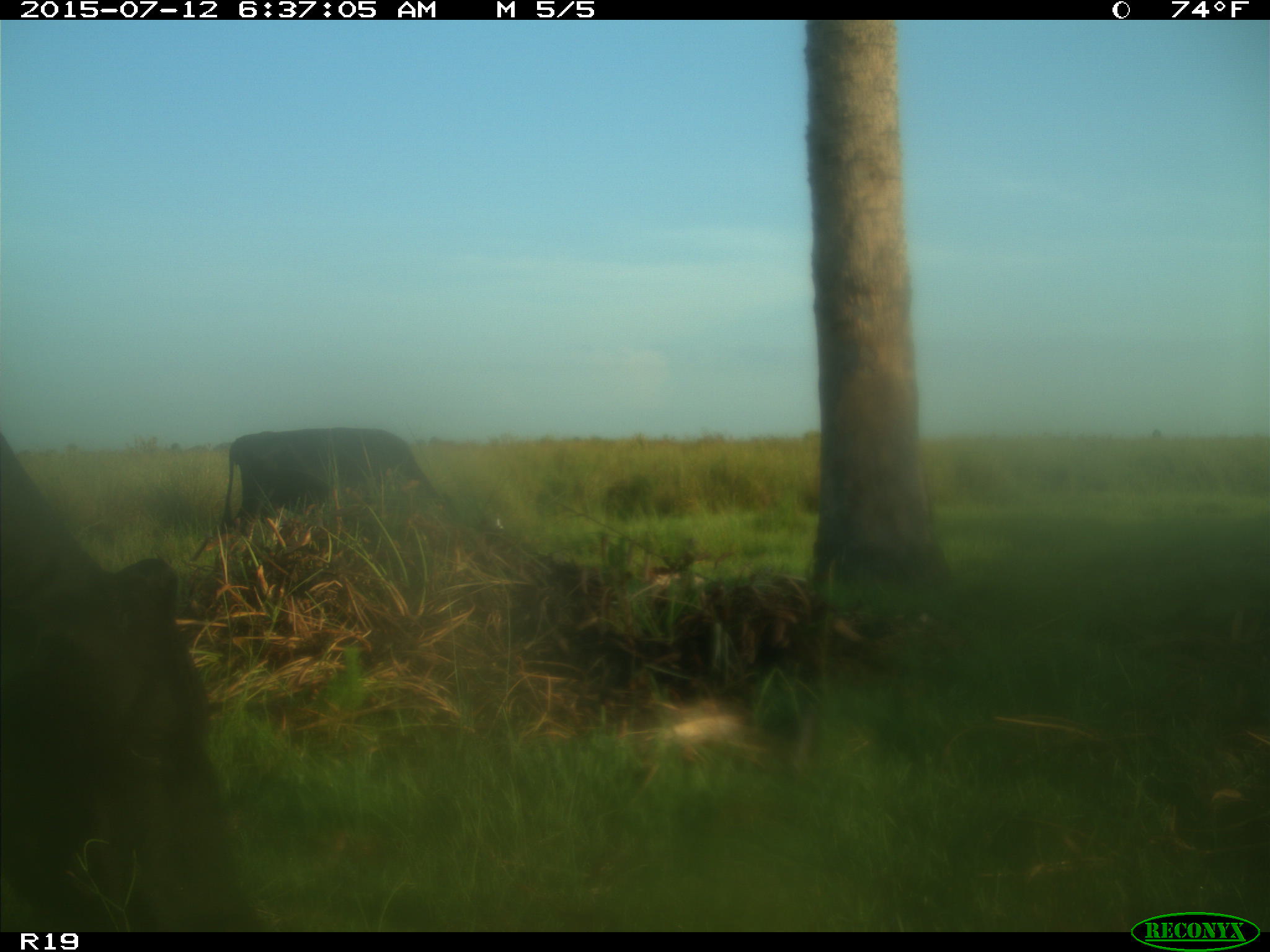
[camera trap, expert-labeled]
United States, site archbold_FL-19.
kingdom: Animalia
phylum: Chordata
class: Mammalia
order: Artiodactyla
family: Bovidae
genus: Bos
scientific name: Bos taurus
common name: domestic cow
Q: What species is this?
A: Bos taurus (domestic cow).